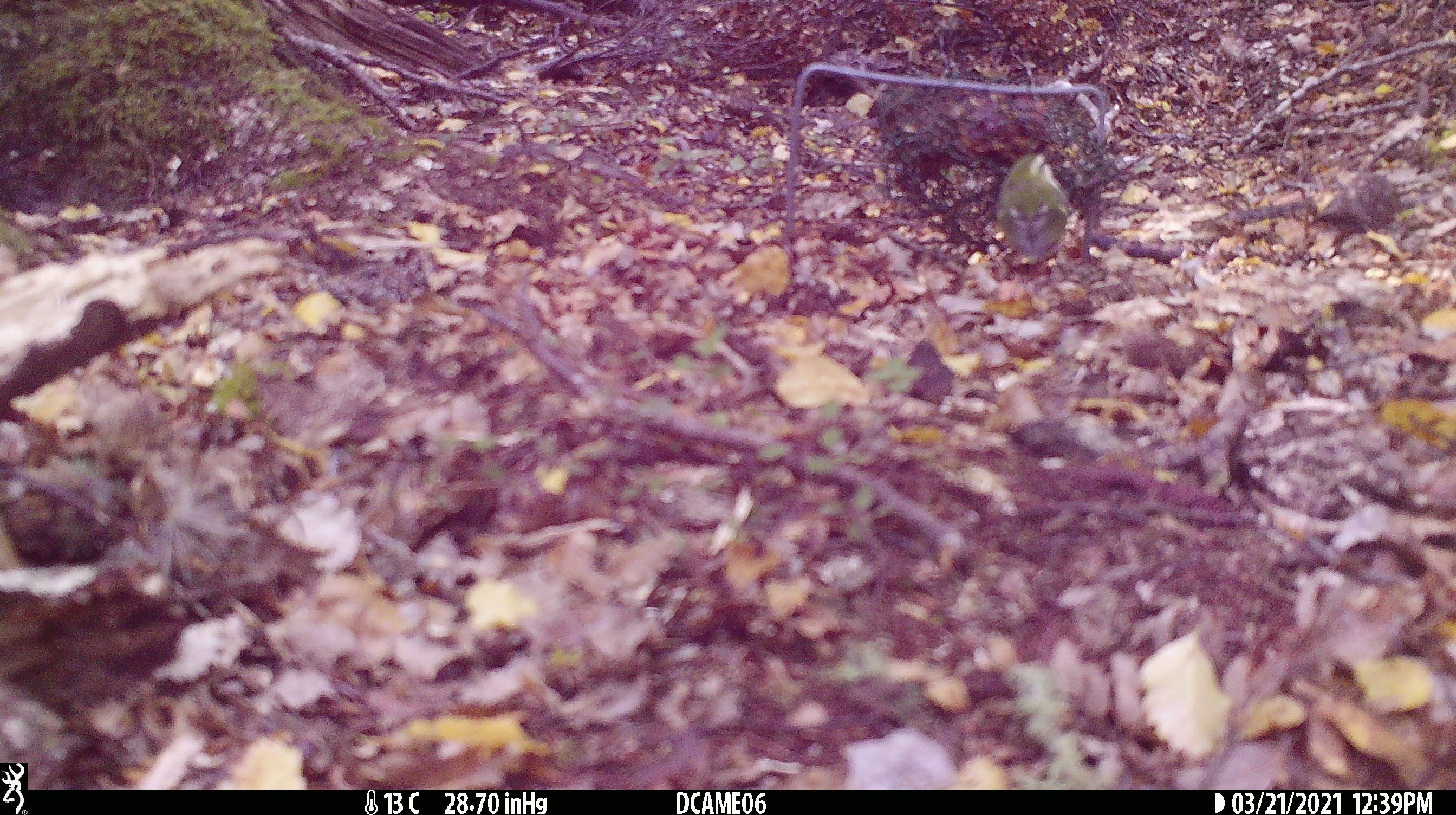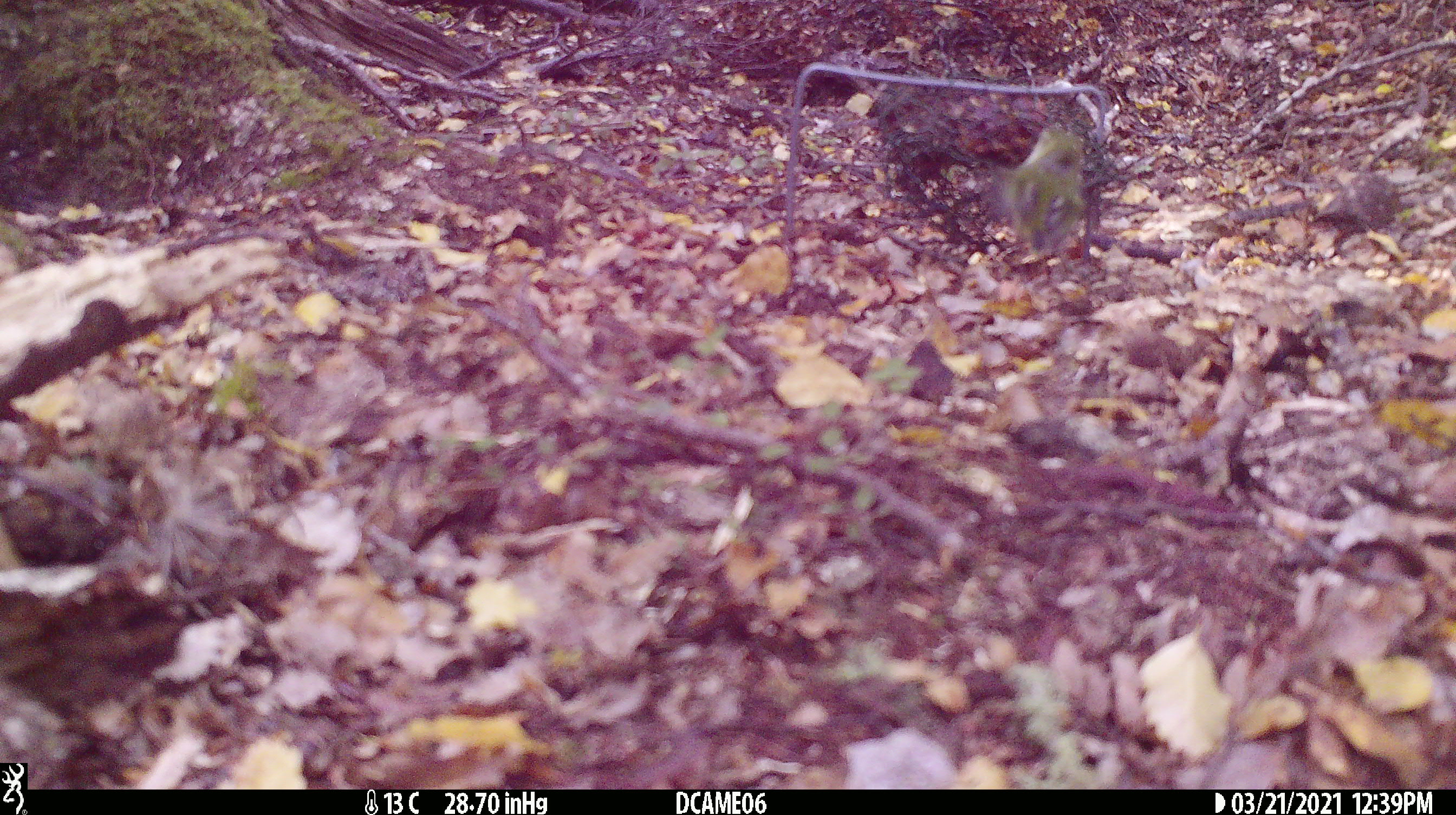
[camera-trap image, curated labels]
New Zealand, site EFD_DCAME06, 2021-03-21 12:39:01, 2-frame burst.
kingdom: Animalia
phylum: Chordata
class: Aves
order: Passeriformes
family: Acanthisittidae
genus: Acanthisitta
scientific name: Acanthisitta chloris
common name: rifleman